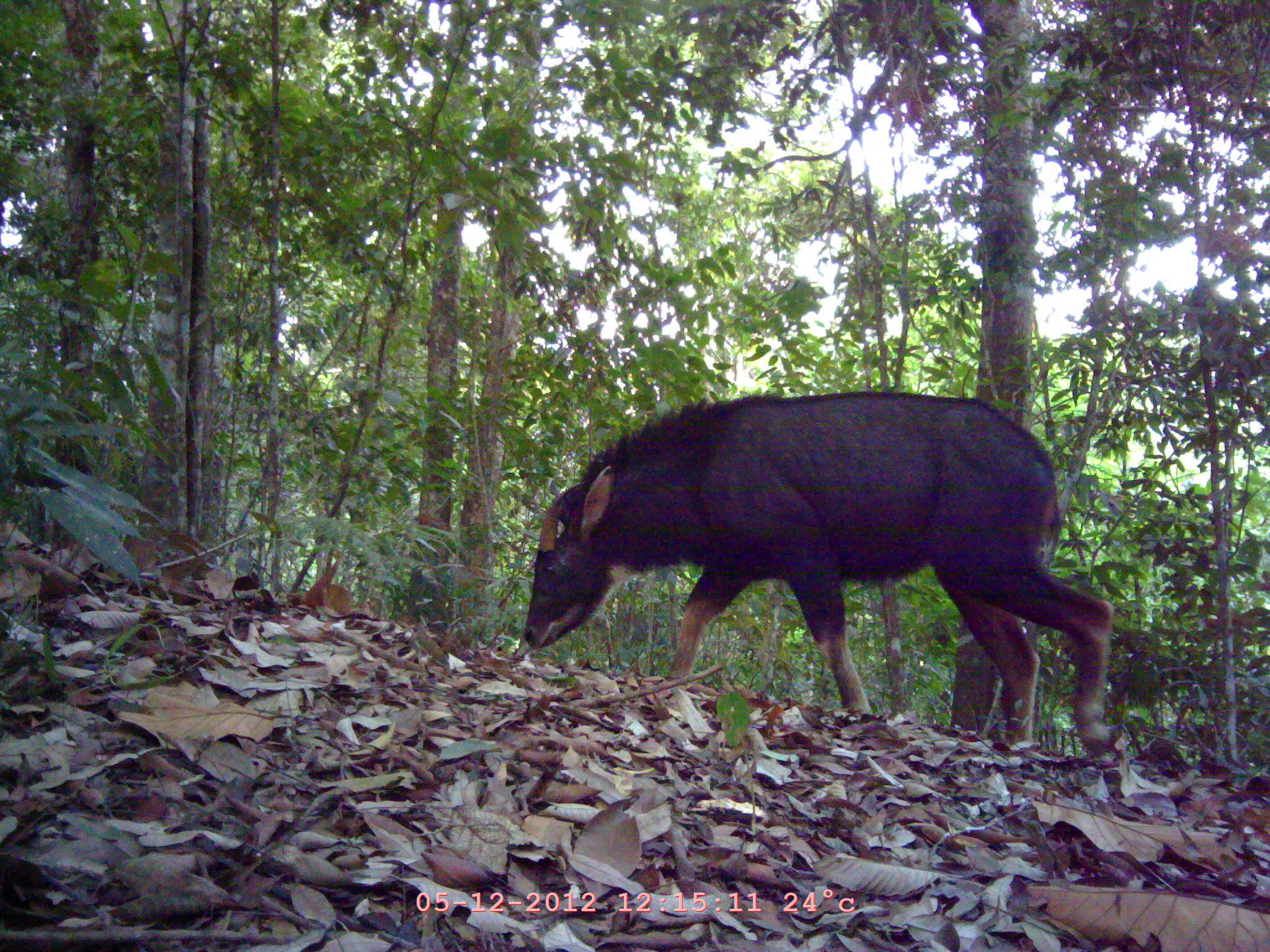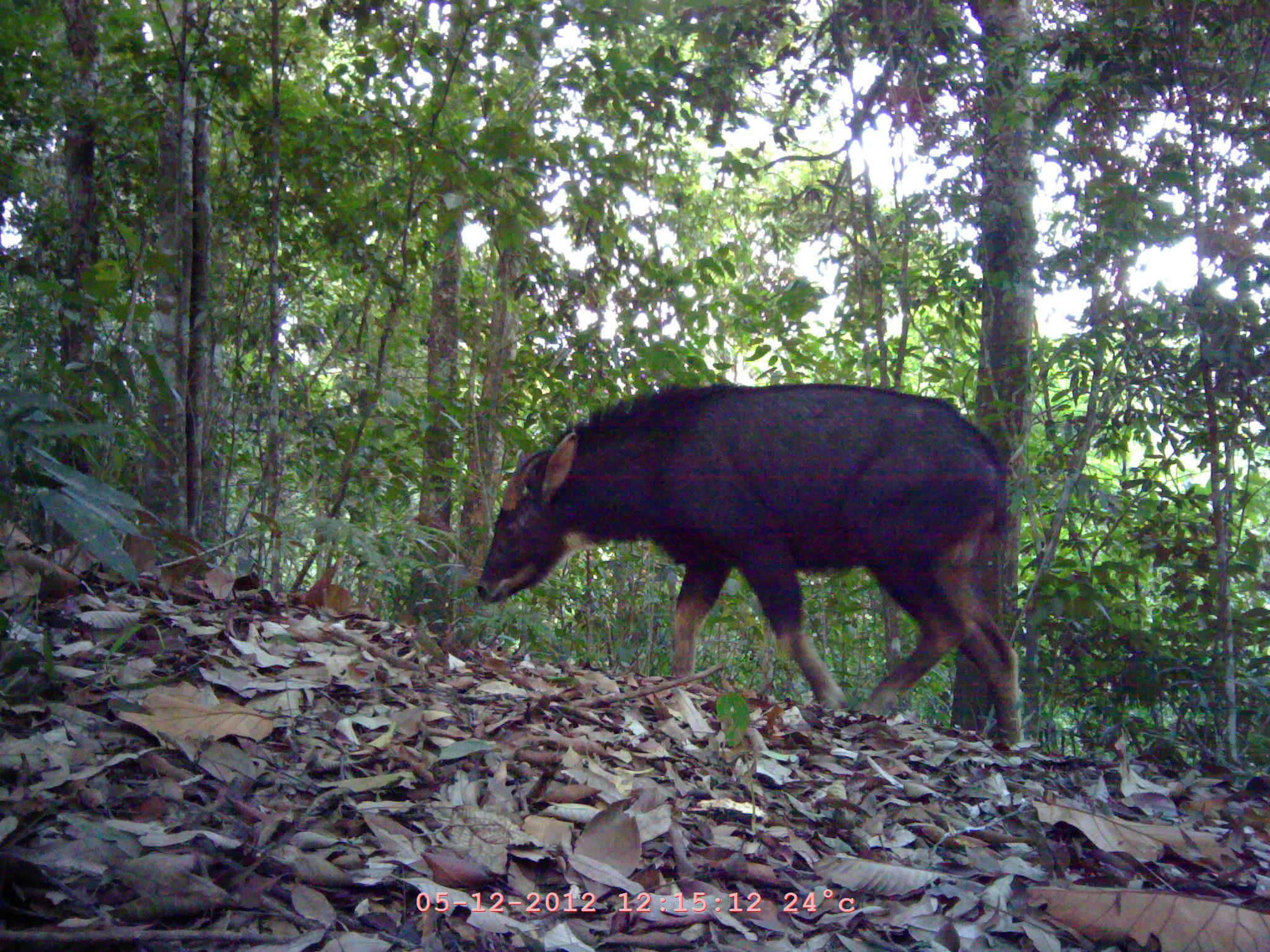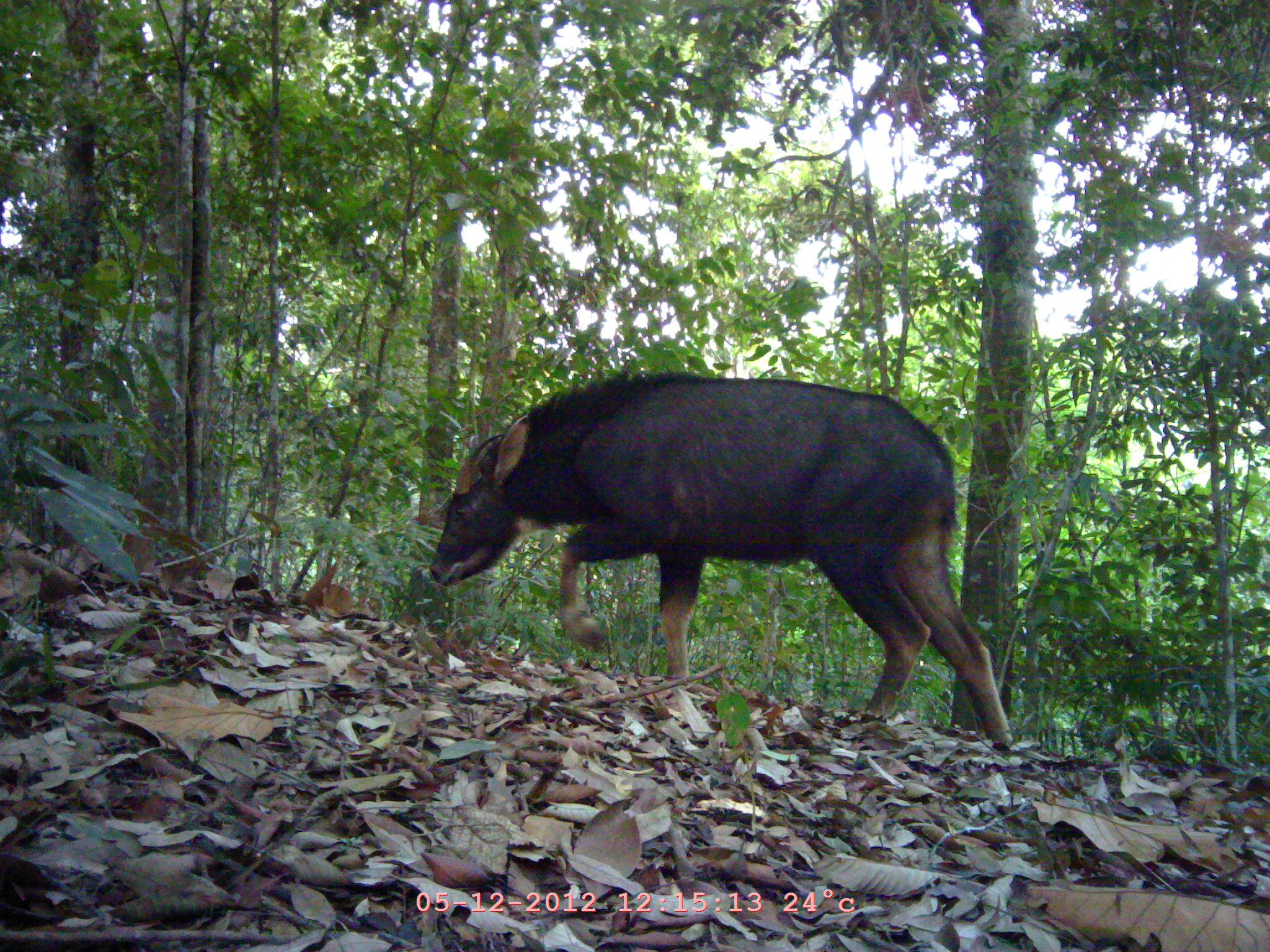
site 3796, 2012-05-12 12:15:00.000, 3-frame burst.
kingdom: Animalia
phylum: Chordata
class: Mammalia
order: Artiodactyla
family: Bovidae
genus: Capricornis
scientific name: Capricornis sumatraensis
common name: chinese serow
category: capricornis milneedwardsii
Capricornis milneedwardsii (chinese serow) (Capricornis sumatraensis), count 1.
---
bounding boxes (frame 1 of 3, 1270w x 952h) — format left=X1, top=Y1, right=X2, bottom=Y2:
capricornis milneedwardsii: left=519, top=387, right=1117, bottom=770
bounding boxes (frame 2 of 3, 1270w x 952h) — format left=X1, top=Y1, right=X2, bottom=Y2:
capricornis milneedwardsii: left=475, top=378, right=1033, bottom=753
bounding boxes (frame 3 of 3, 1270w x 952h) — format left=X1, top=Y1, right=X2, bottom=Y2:
capricornis milneedwardsii: left=424, top=366, right=1018, bottom=753